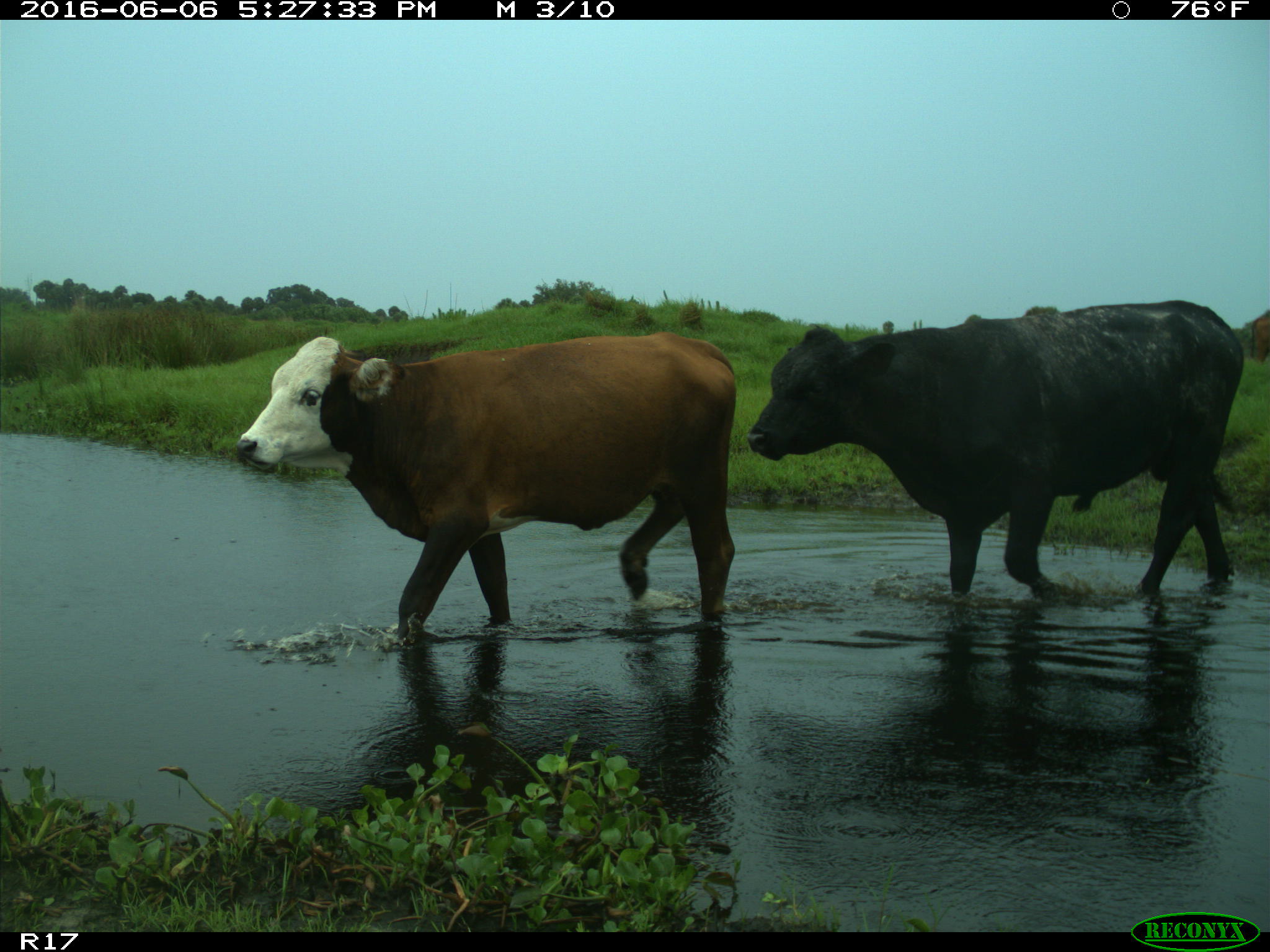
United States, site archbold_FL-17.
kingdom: Animalia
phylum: Chordata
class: Mammalia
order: Artiodactyla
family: Bovidae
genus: Bos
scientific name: Bos taurus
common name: domestic cow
Bos taurus (domestic cow).